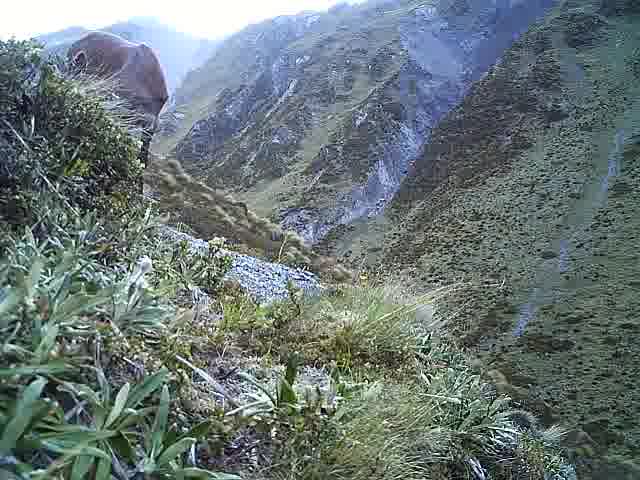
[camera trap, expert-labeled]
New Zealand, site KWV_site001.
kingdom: Animalia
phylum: Chordata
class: Mammalia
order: Artiodactyla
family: Cervidae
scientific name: Cervidae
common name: deer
Deer (Cervidae).